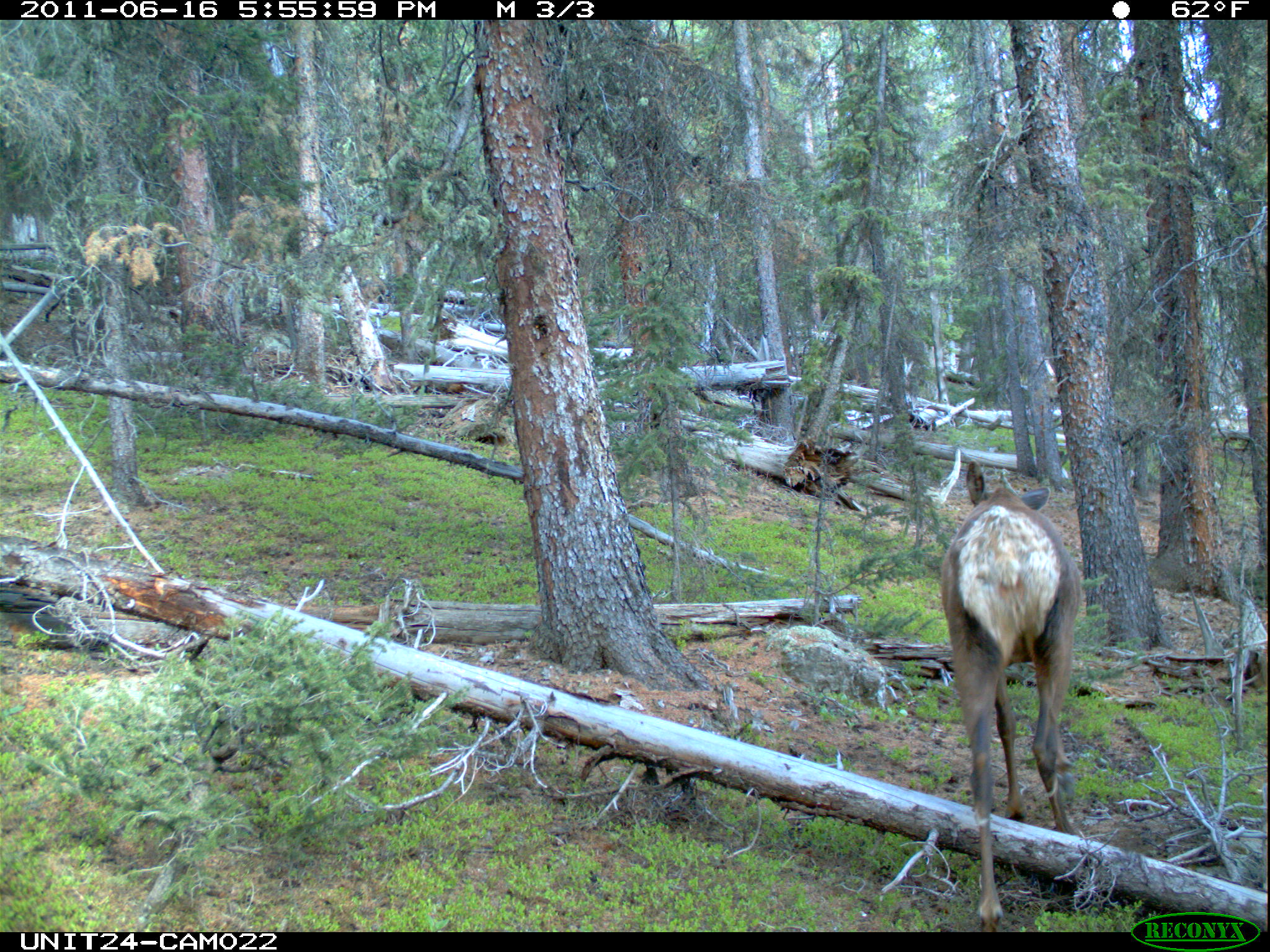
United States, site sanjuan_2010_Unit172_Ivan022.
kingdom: Animalia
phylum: Chordata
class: Mammalia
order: Artiodactyla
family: Cervidae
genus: Cervus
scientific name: Cervus elaphus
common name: red deer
Cervus elaphus (red deer).